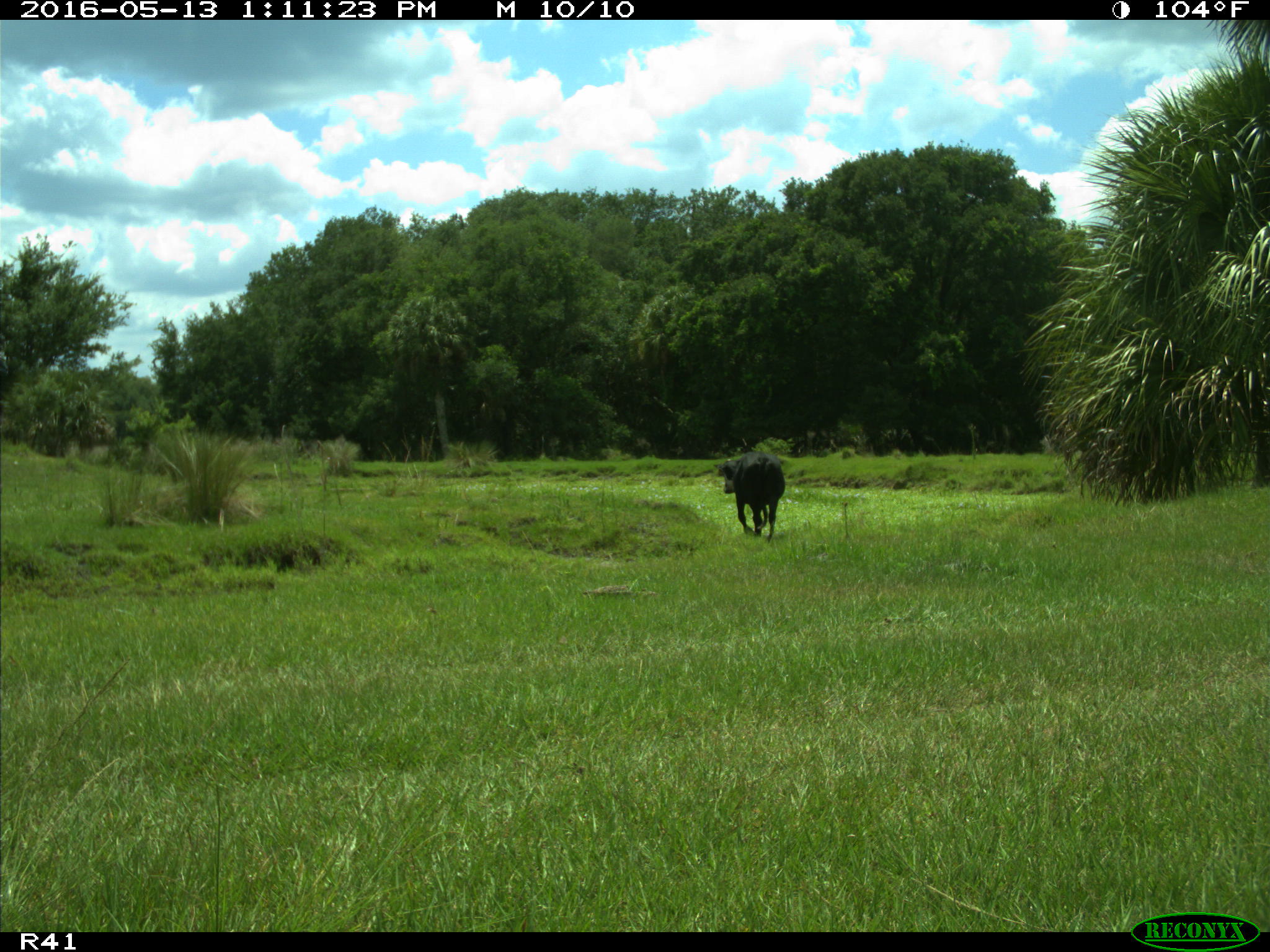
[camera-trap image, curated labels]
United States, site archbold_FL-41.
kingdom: Animalia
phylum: Chordata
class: Mammalia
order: Artiodactyla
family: Bovidae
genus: Bos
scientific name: Bos taurus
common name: domestic cow